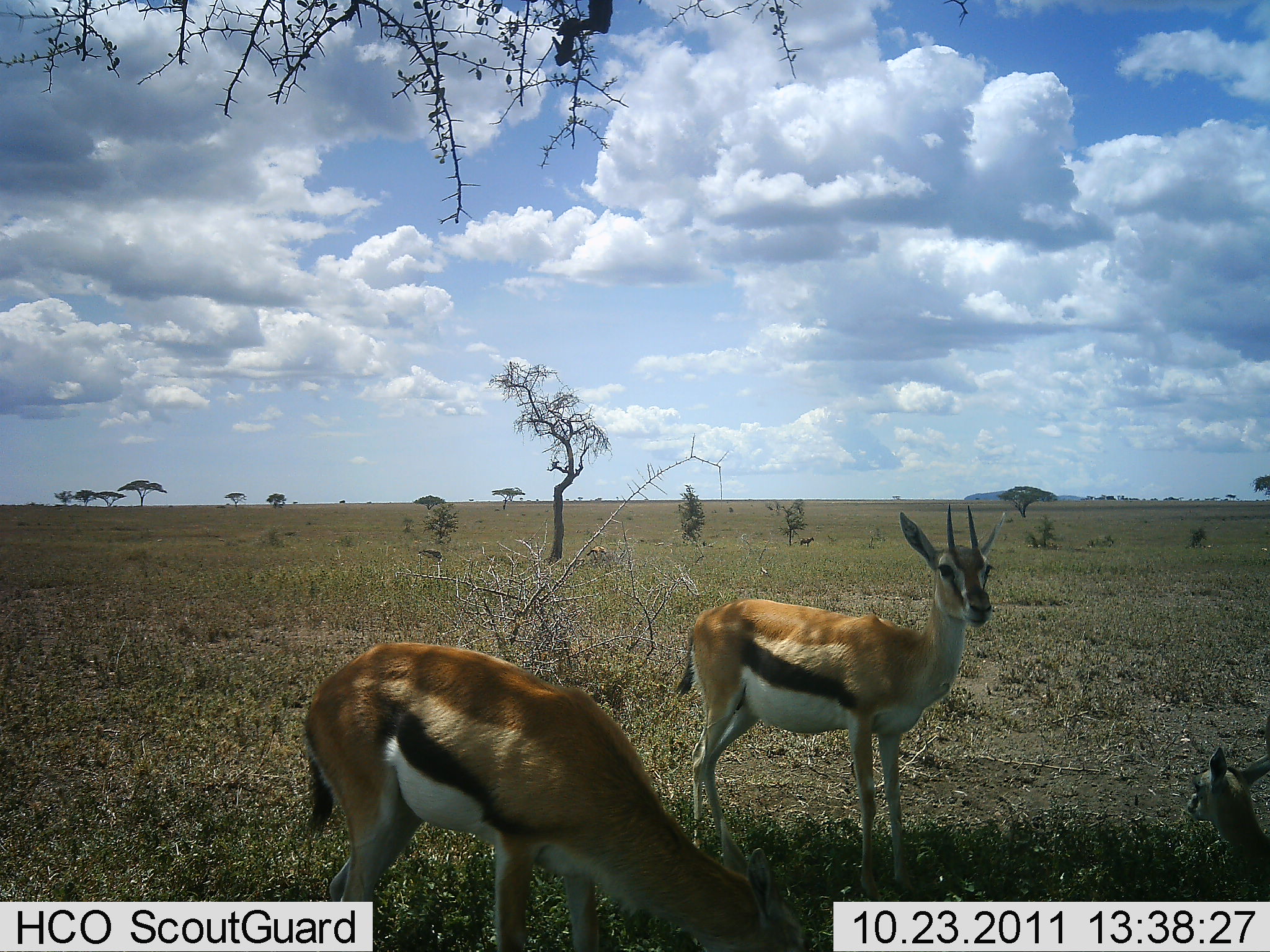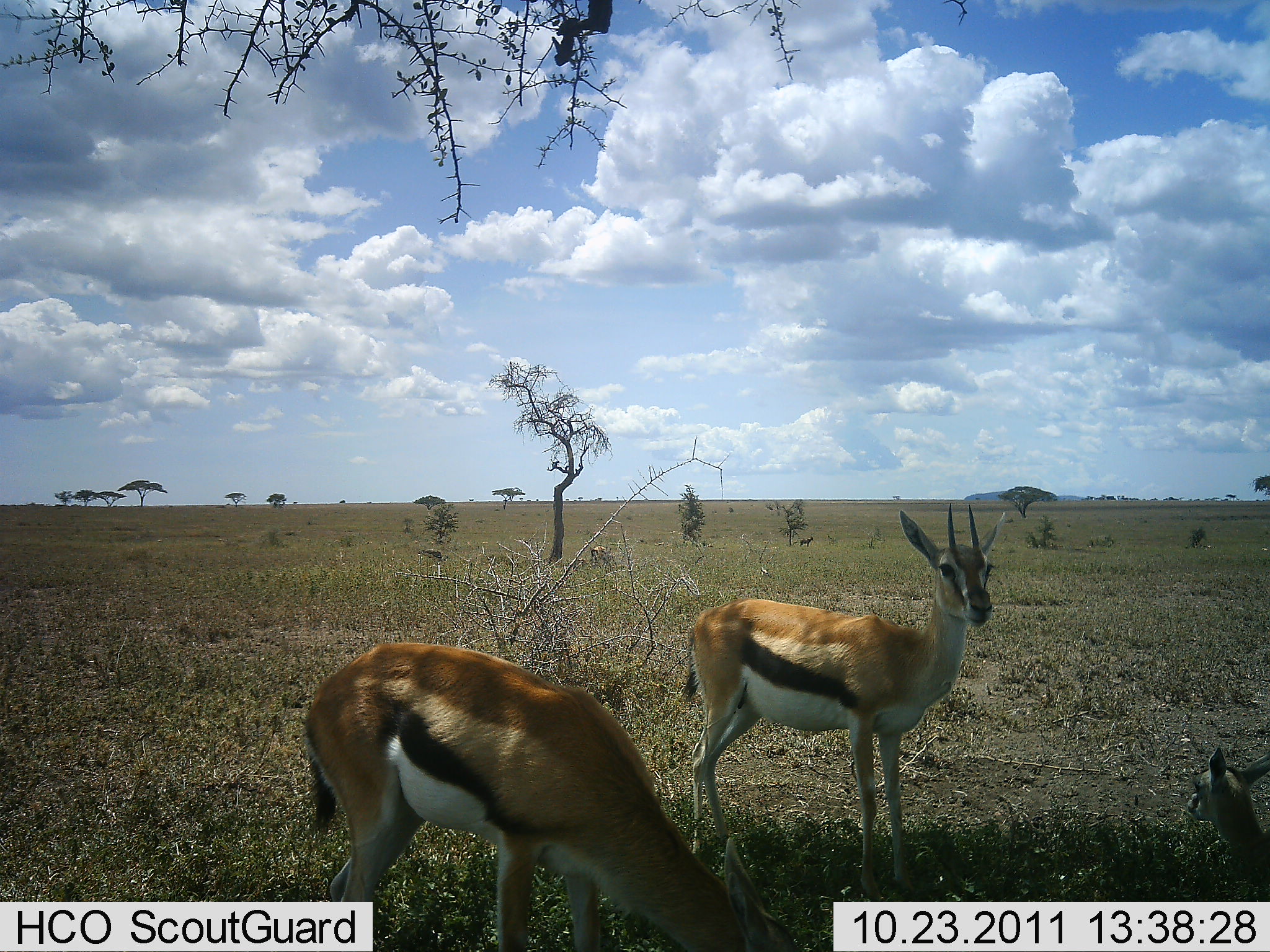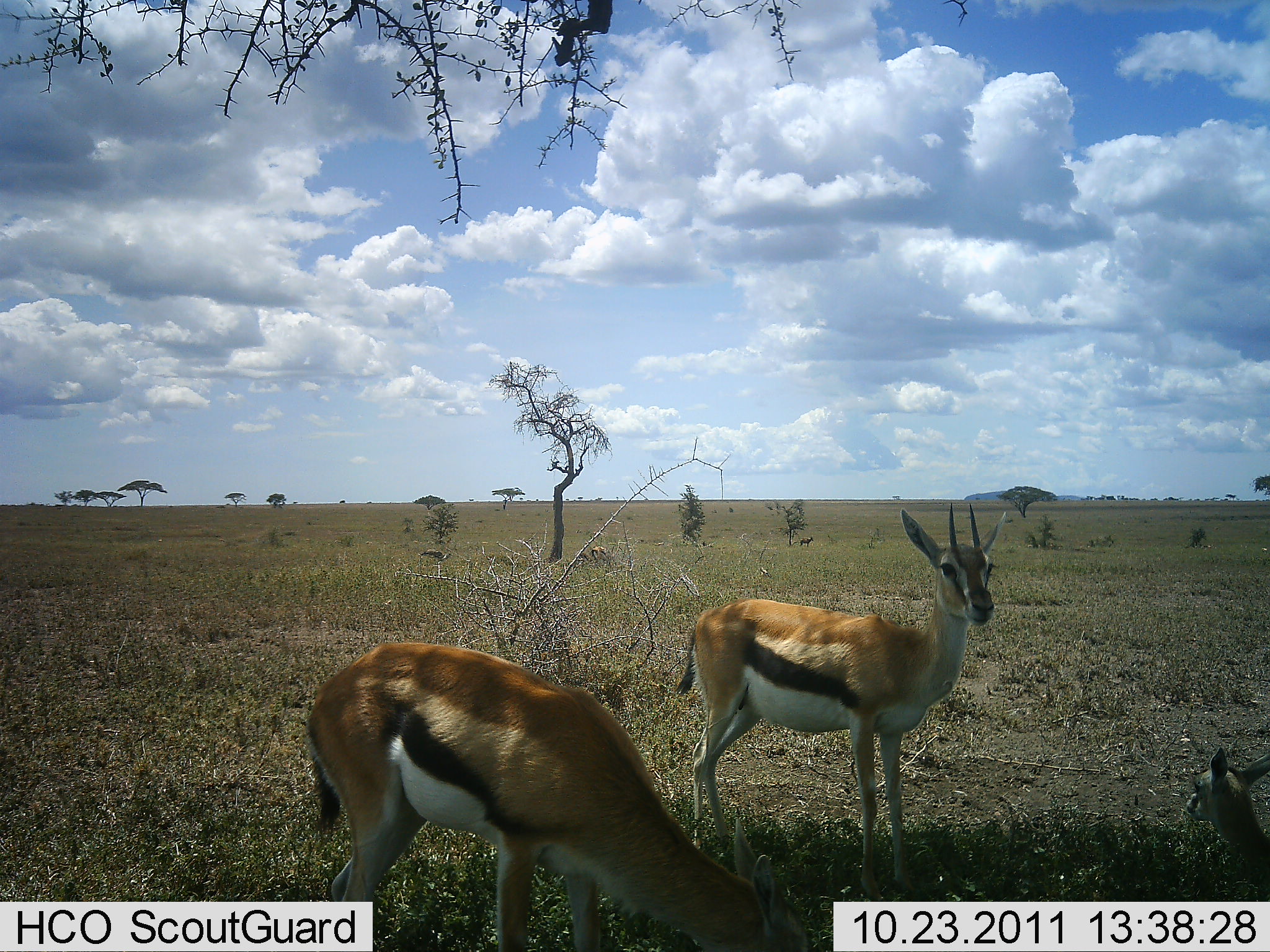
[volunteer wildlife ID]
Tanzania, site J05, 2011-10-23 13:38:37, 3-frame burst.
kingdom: Animalia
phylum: Chordata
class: Mammalia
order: Artiodactyla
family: Bovidae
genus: Eudorcas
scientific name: Eudorcas thomsonii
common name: thomson's gazelle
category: gazellethomsons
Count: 3.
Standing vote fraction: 100%.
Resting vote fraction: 64%.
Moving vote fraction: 0%.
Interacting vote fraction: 0%.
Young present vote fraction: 29%.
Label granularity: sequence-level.